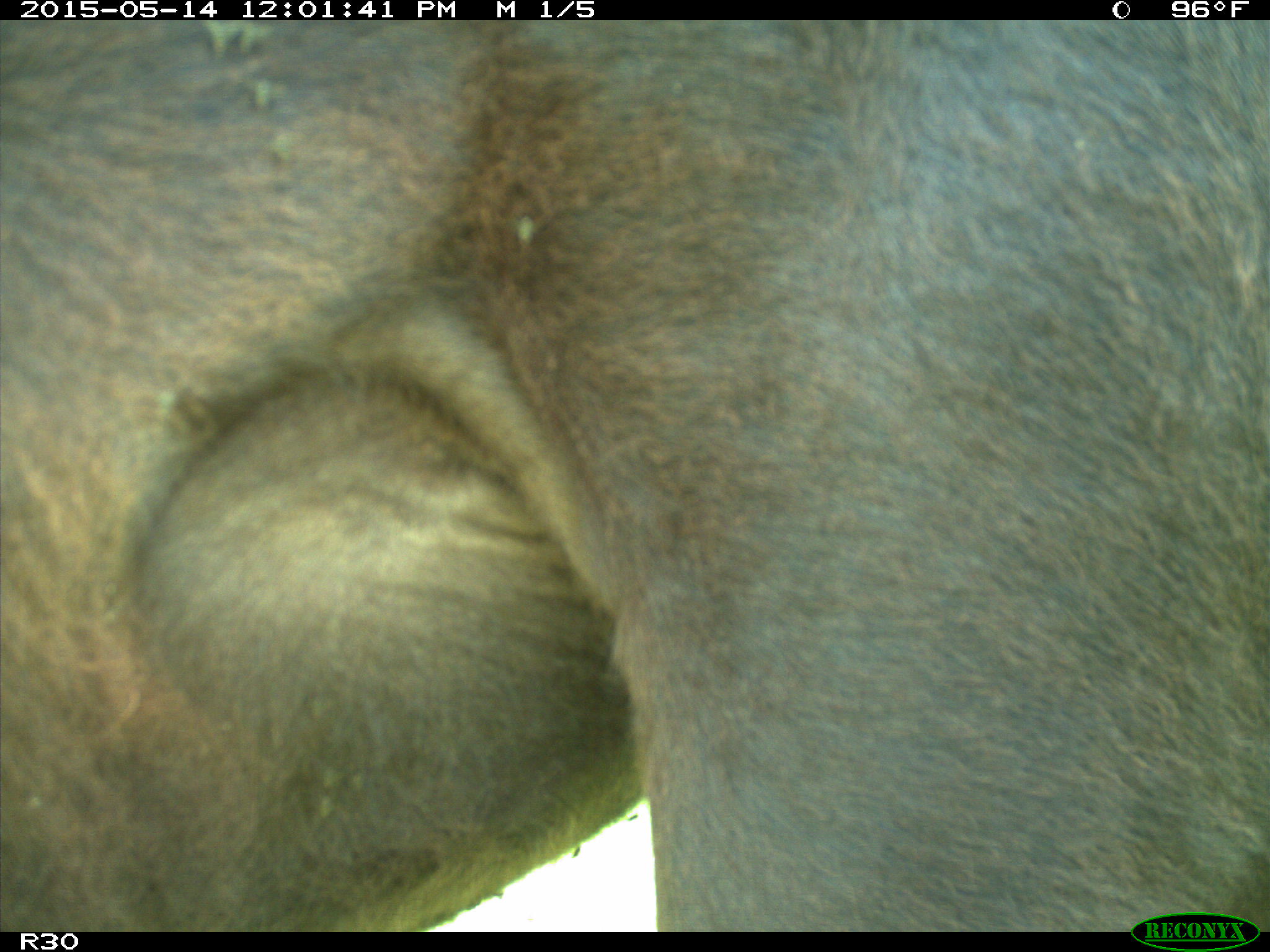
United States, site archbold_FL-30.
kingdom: Animalia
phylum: Chordata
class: Mammalia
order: Artiodactyla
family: Bovidae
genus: Bos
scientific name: Bos taurus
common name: domestic cow